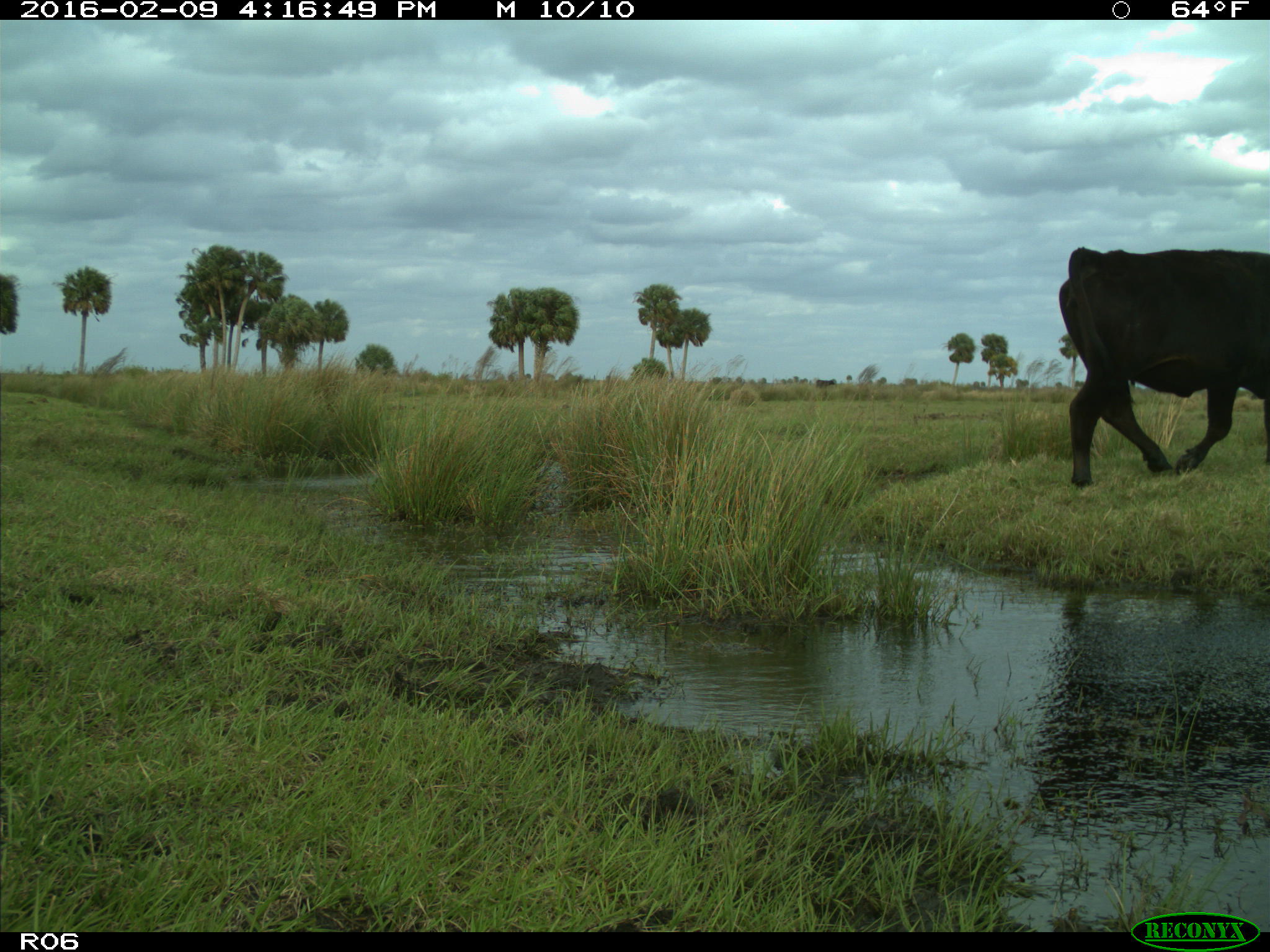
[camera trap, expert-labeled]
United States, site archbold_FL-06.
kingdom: Animalia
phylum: Chordata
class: Mammalia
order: Artiodactyla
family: Bovidae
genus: Bos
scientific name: Bos taurus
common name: domestic cow